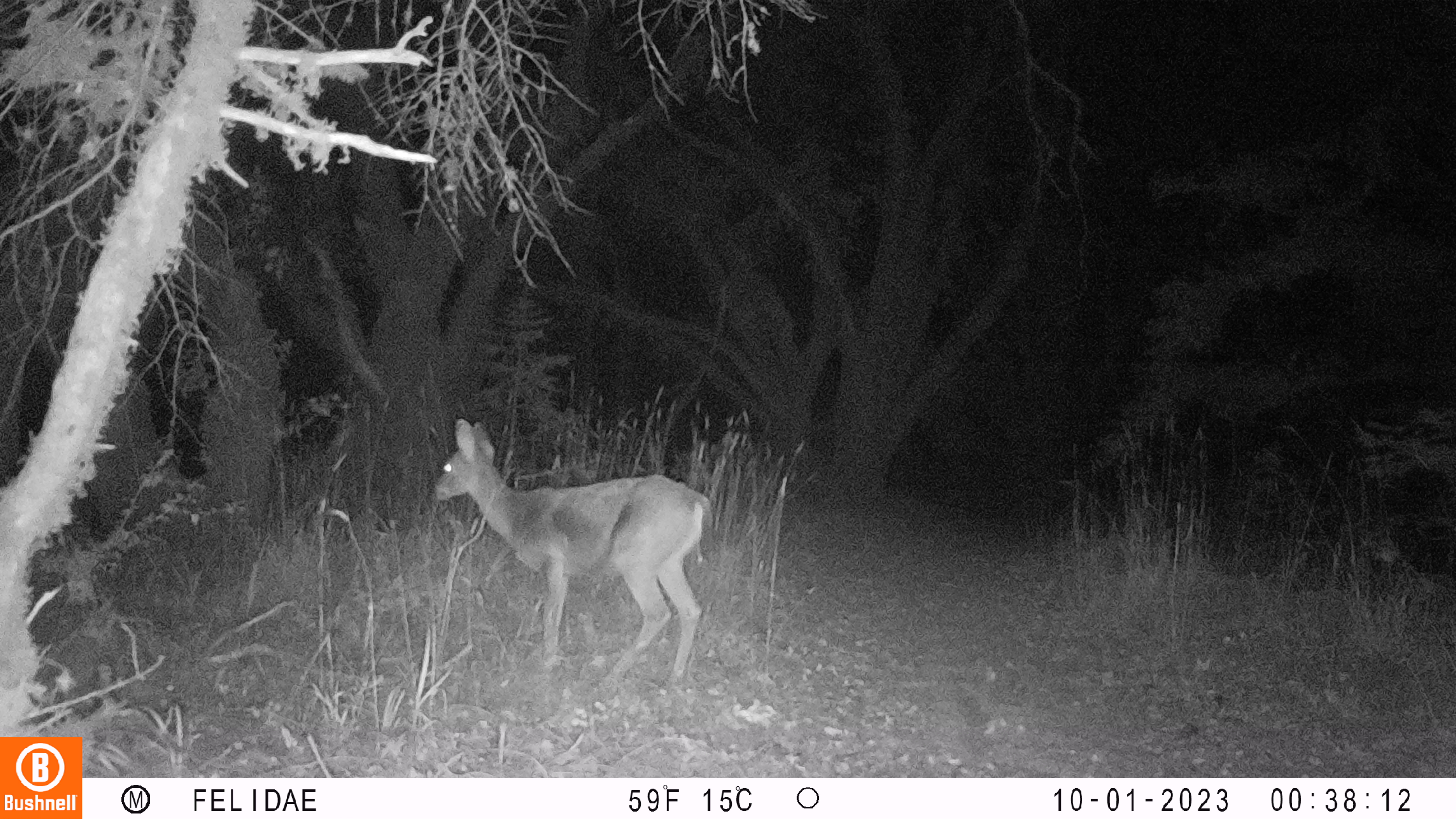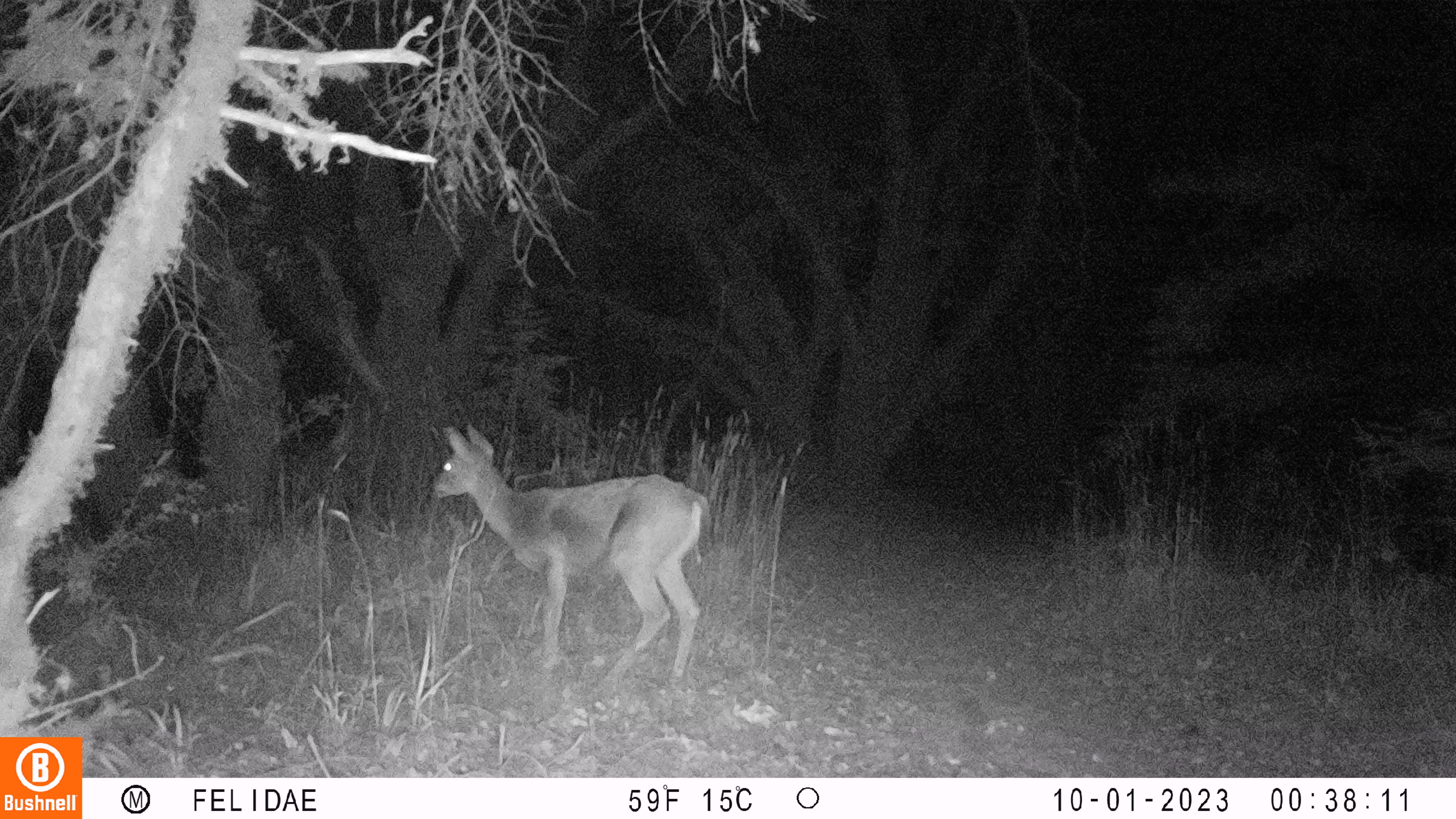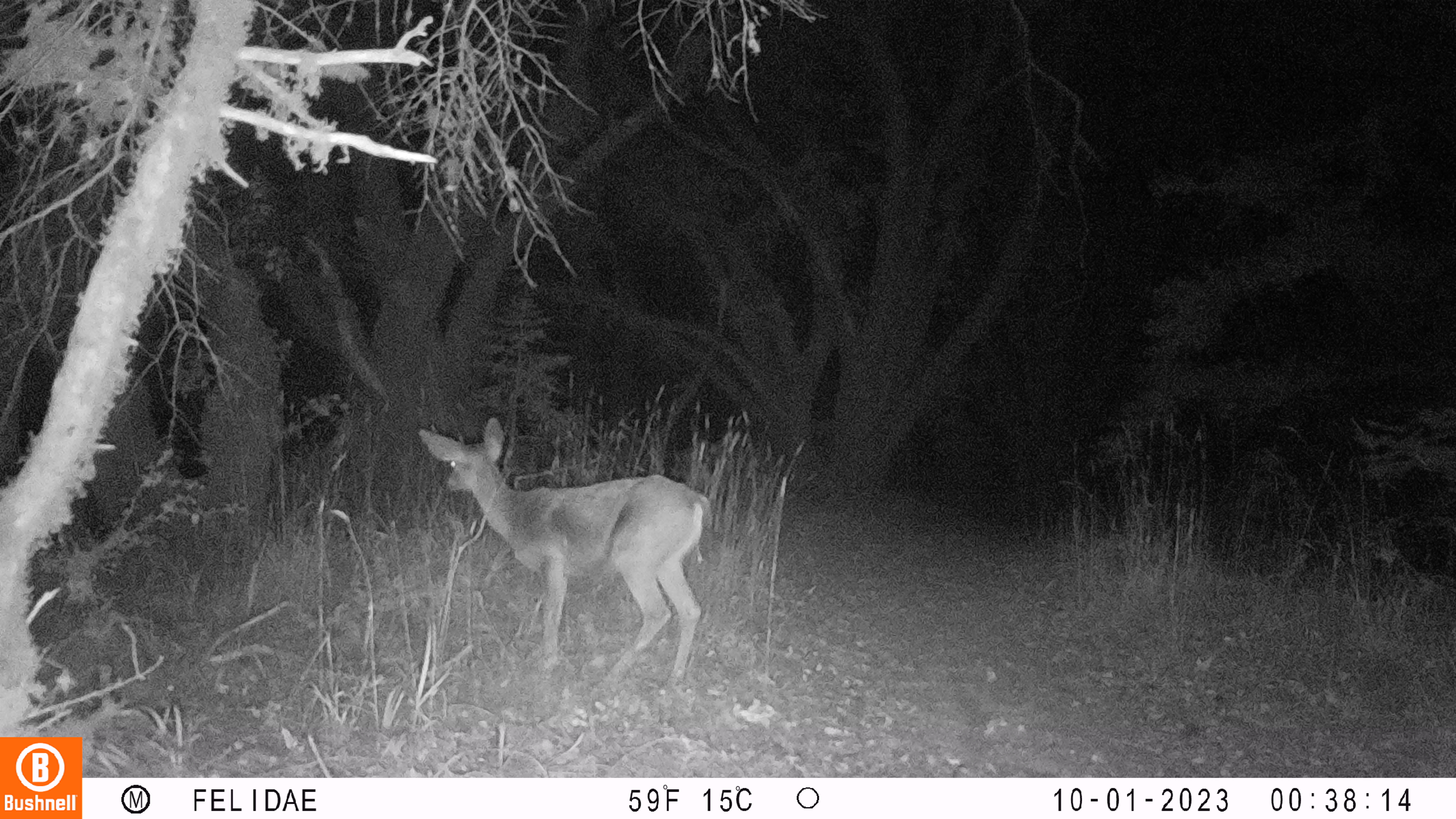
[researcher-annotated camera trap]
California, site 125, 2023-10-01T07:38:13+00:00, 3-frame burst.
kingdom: Animalia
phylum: Chordata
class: Mammalia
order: Artiodactyla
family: Cervidae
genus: Odocoileus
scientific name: Odocoileus hemionus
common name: mule deer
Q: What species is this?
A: Mule deer (Odocoileus hemionus).